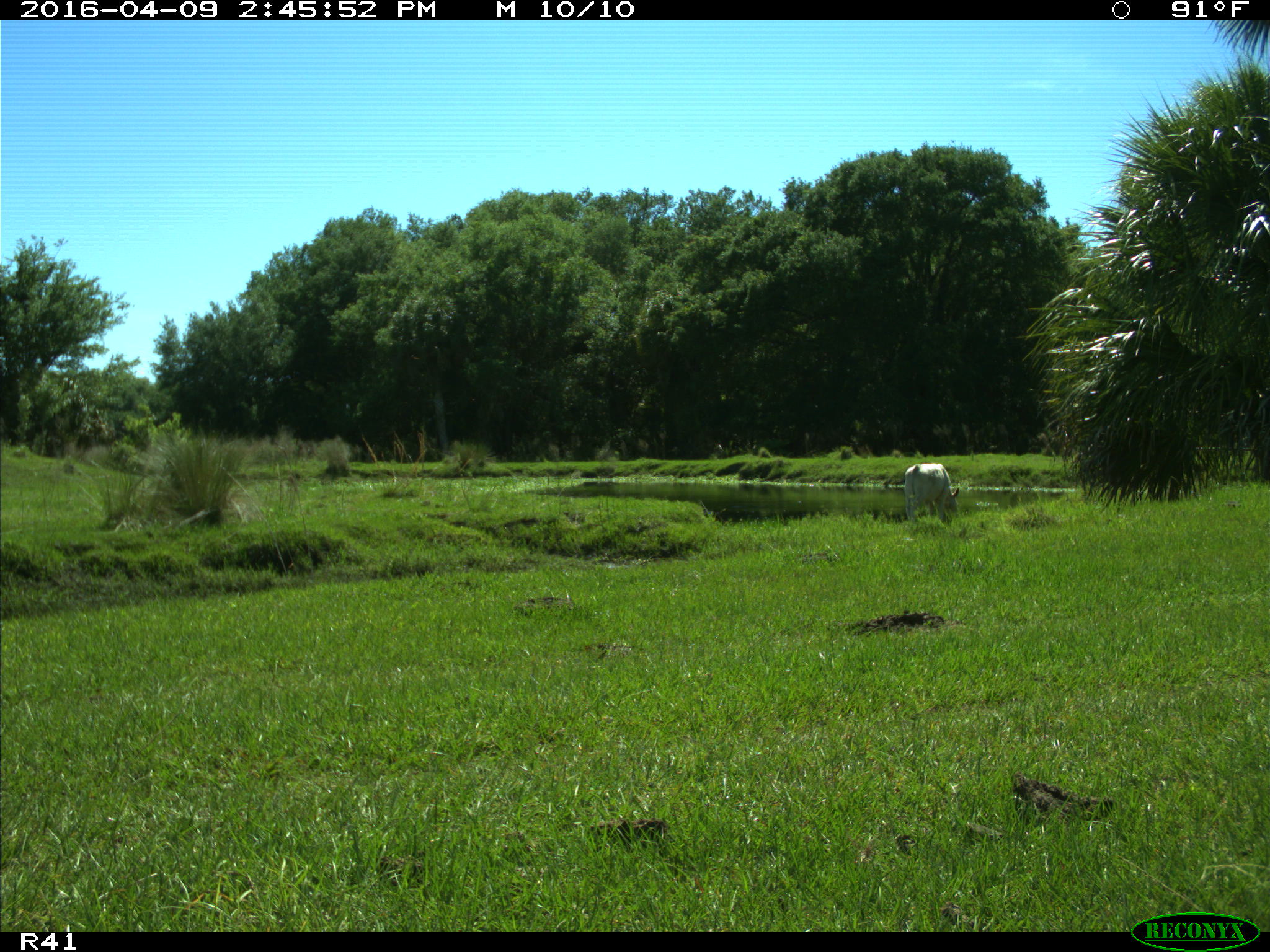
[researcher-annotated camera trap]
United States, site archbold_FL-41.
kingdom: Animalia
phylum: Chordata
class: Mammalia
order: Artiodactyla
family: Bovidae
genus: Bos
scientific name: Bos taurus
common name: domestic cow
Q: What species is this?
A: Bos taurus (domestic cow).